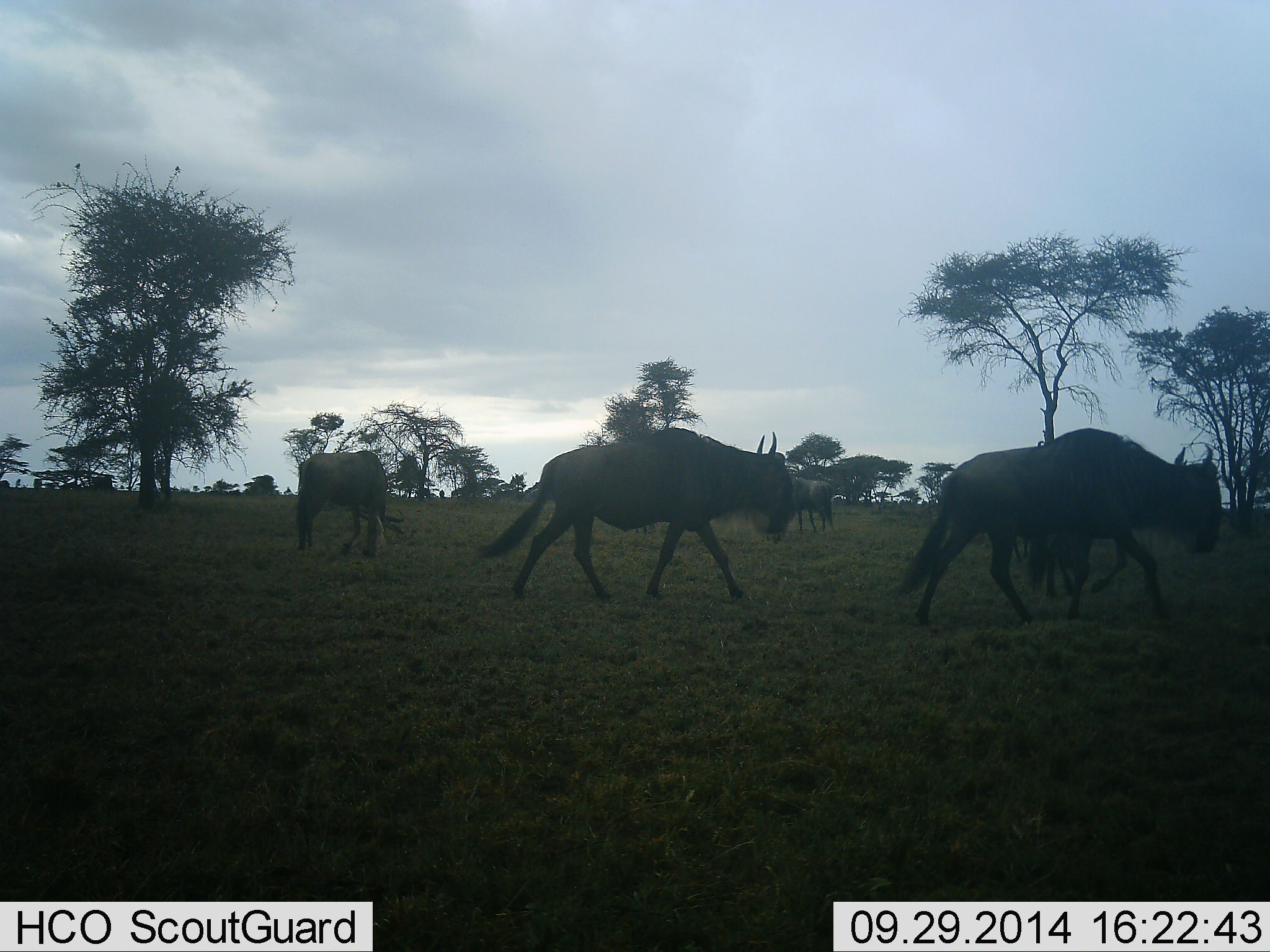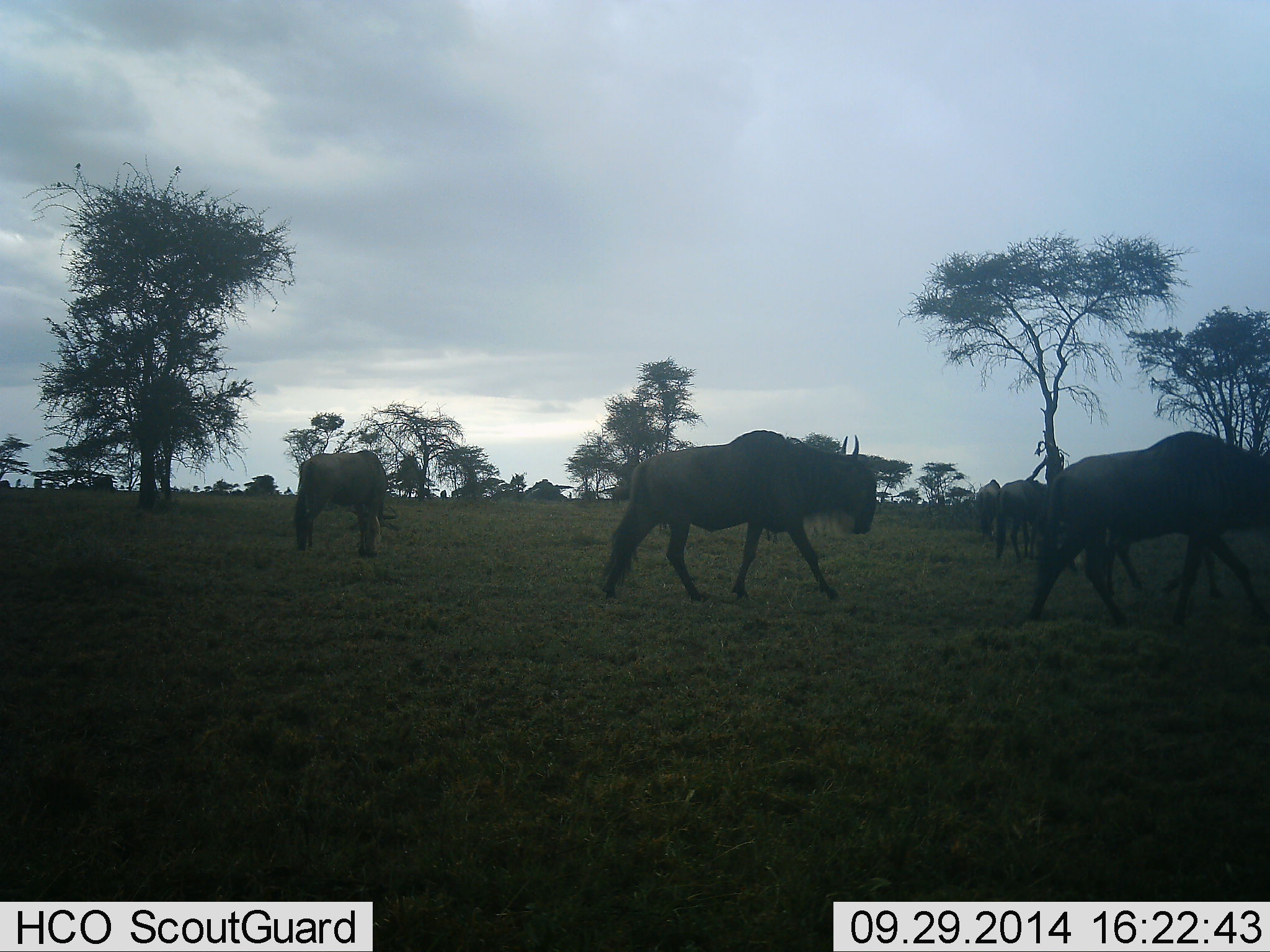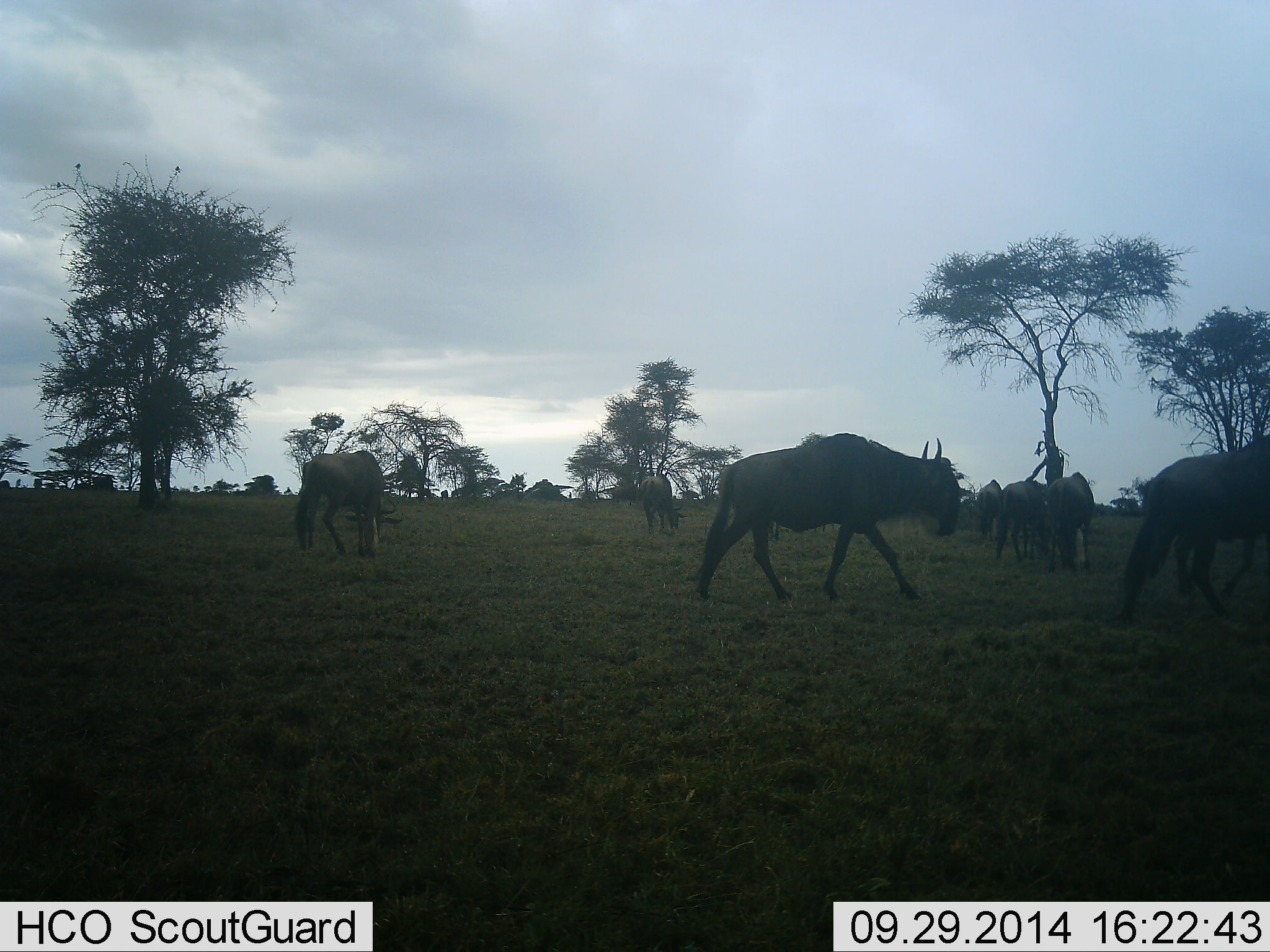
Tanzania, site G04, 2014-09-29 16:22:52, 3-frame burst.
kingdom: Animalia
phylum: Chordata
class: Mammalia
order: Artiodactyla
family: Bovidae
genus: Connochaetes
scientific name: Connochaetes taurinus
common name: blue wildebeest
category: wildebeest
Wildebeest (blue wildebeest) (Connochaetes taurinus), count 7. Behavior (volunteer vote fractions): standing 27%, resting 0%, moving 100%, interacting 0%. Young present (vote fraction): 0%. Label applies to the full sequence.